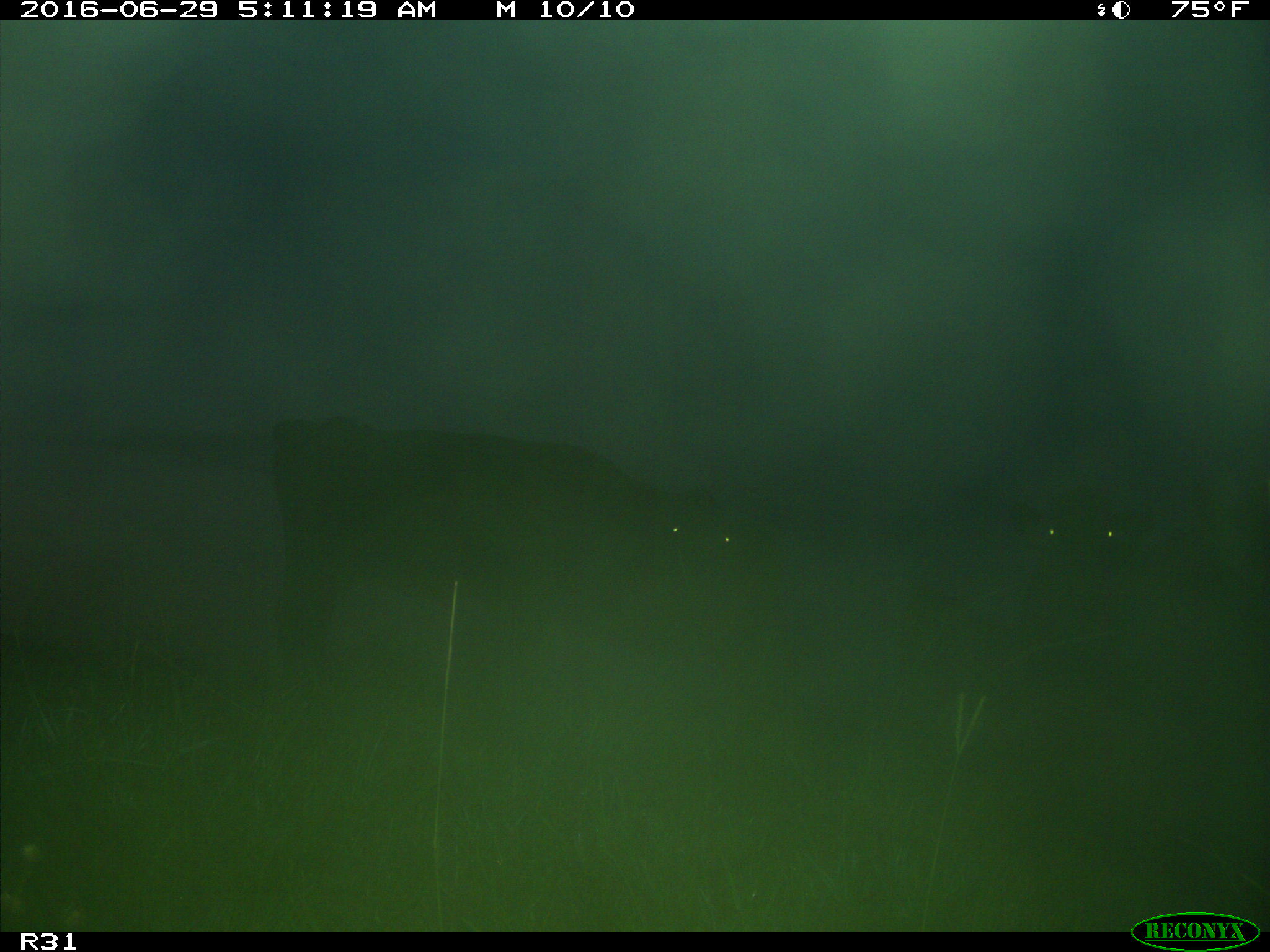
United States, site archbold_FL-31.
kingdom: Animalia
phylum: Chordata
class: Mammalia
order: Artiodactyla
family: Bovidae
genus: Bos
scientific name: Bos taurus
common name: domestic cow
Bos taurus (domestic cow).